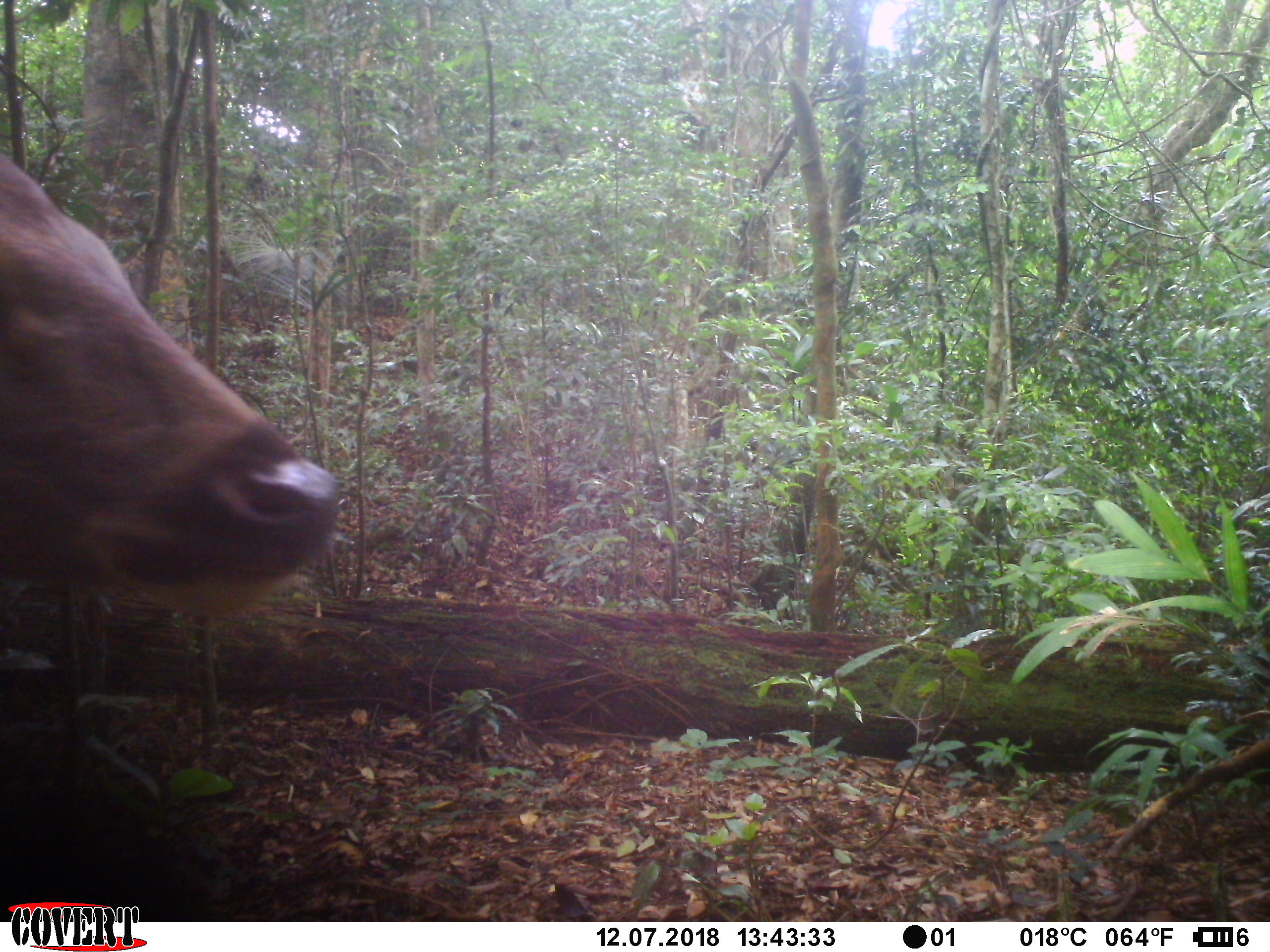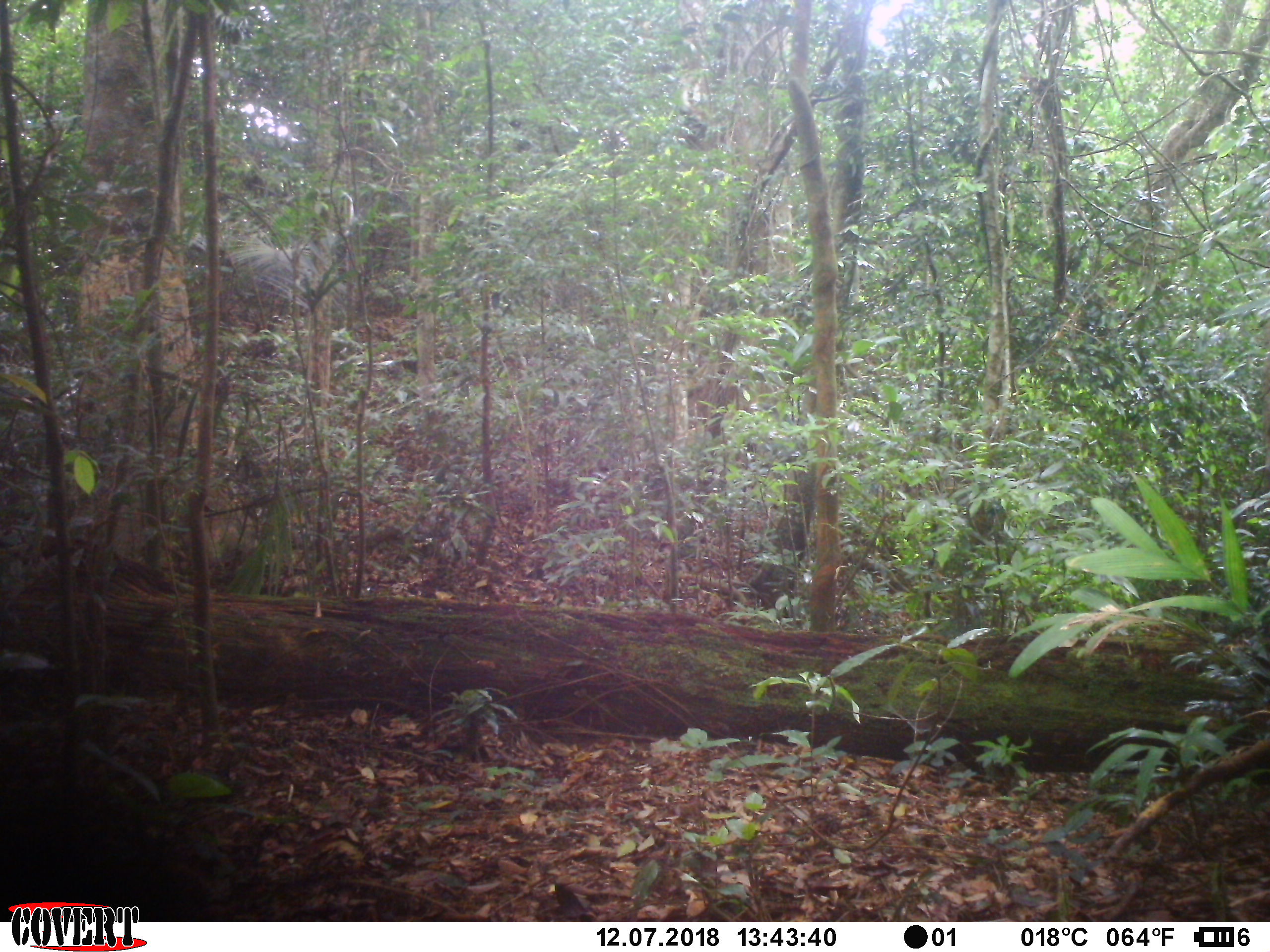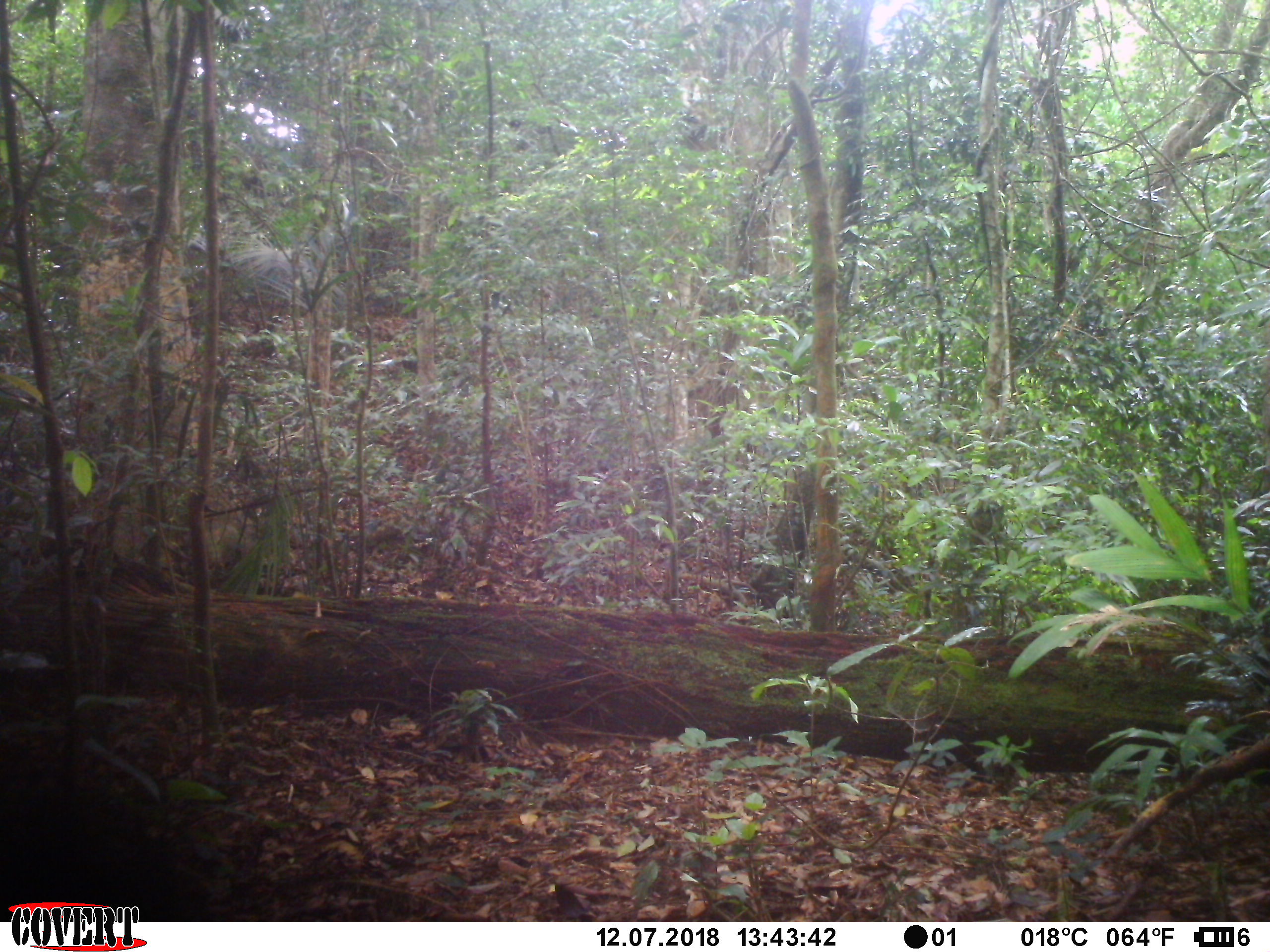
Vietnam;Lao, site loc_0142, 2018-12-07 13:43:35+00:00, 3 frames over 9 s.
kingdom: Animalia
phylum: Chordata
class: Mammalia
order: Artiodactyla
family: Cervidae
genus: Rusa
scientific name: Rusa unicolor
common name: sambar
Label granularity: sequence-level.